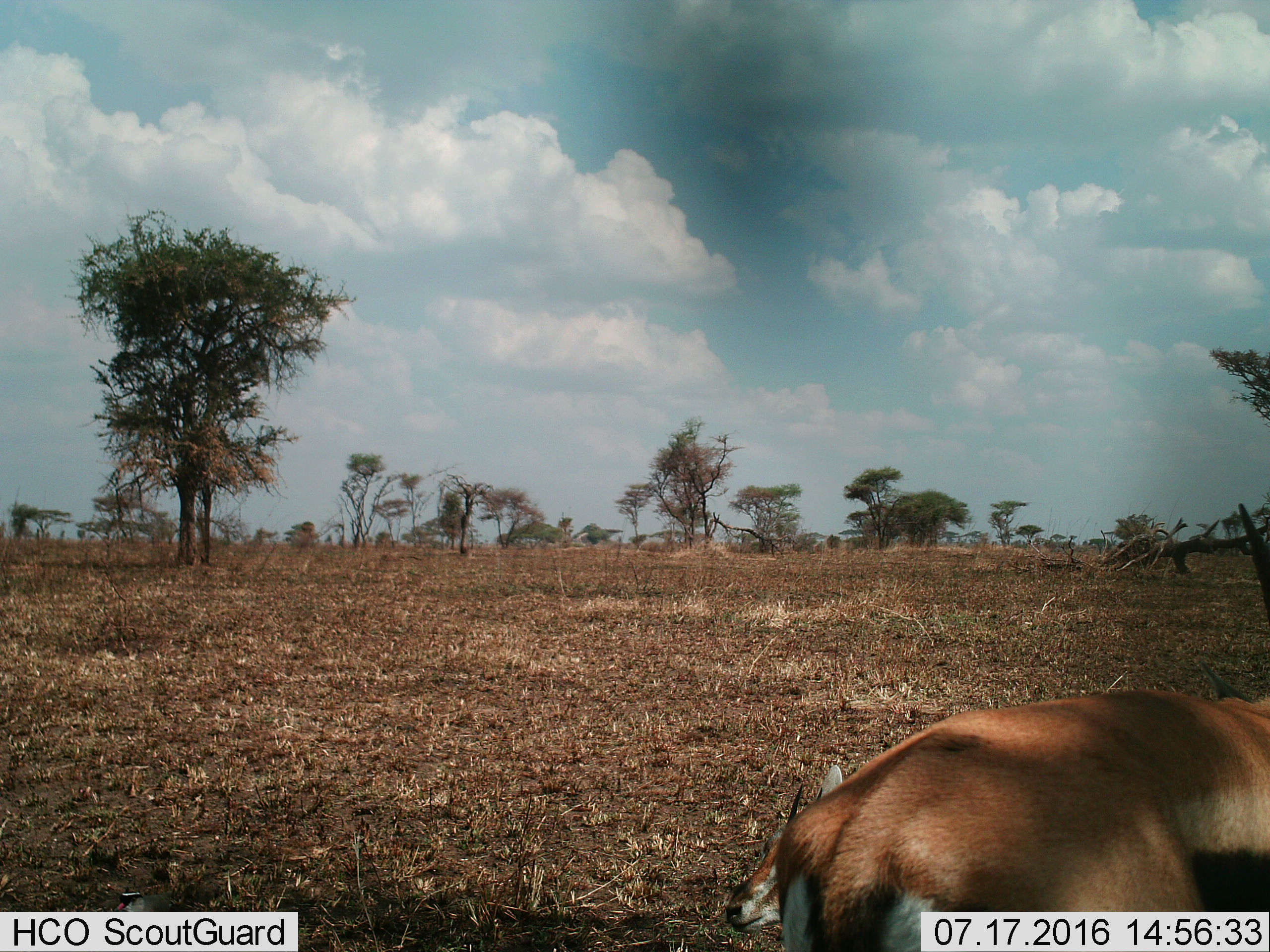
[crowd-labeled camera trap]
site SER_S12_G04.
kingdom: Animalia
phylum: Chordata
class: Mammalia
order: Artiodactyla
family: Bovidae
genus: Eudorcas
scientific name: Eudorcas thomsonii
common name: thomson's gazelle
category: gazellethomsons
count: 2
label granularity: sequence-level